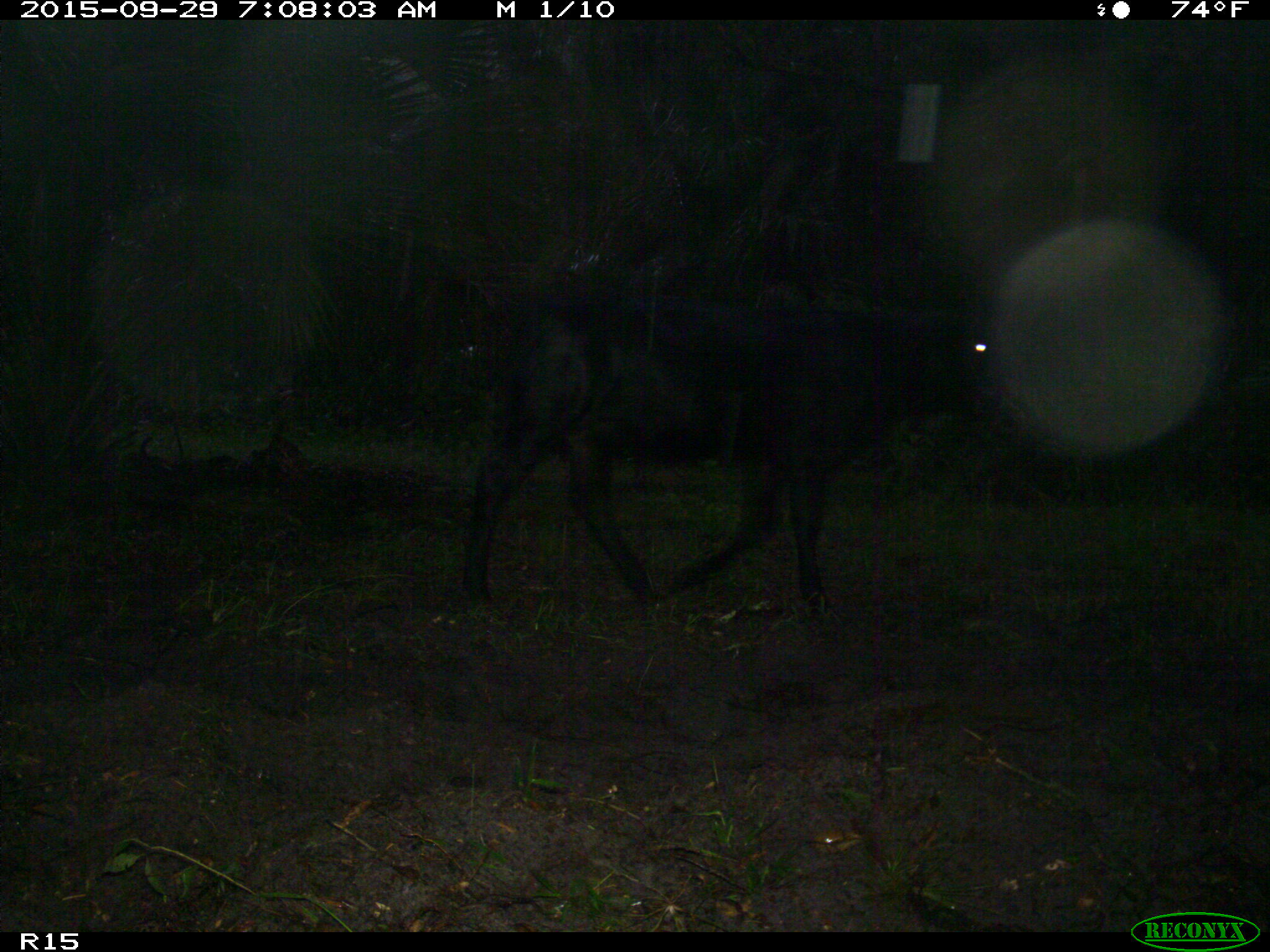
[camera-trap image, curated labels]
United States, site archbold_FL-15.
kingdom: Animalia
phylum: Chordata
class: Mammalia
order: Artiodactyla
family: Bovidae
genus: Bos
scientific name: Bos taurus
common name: domestic cow